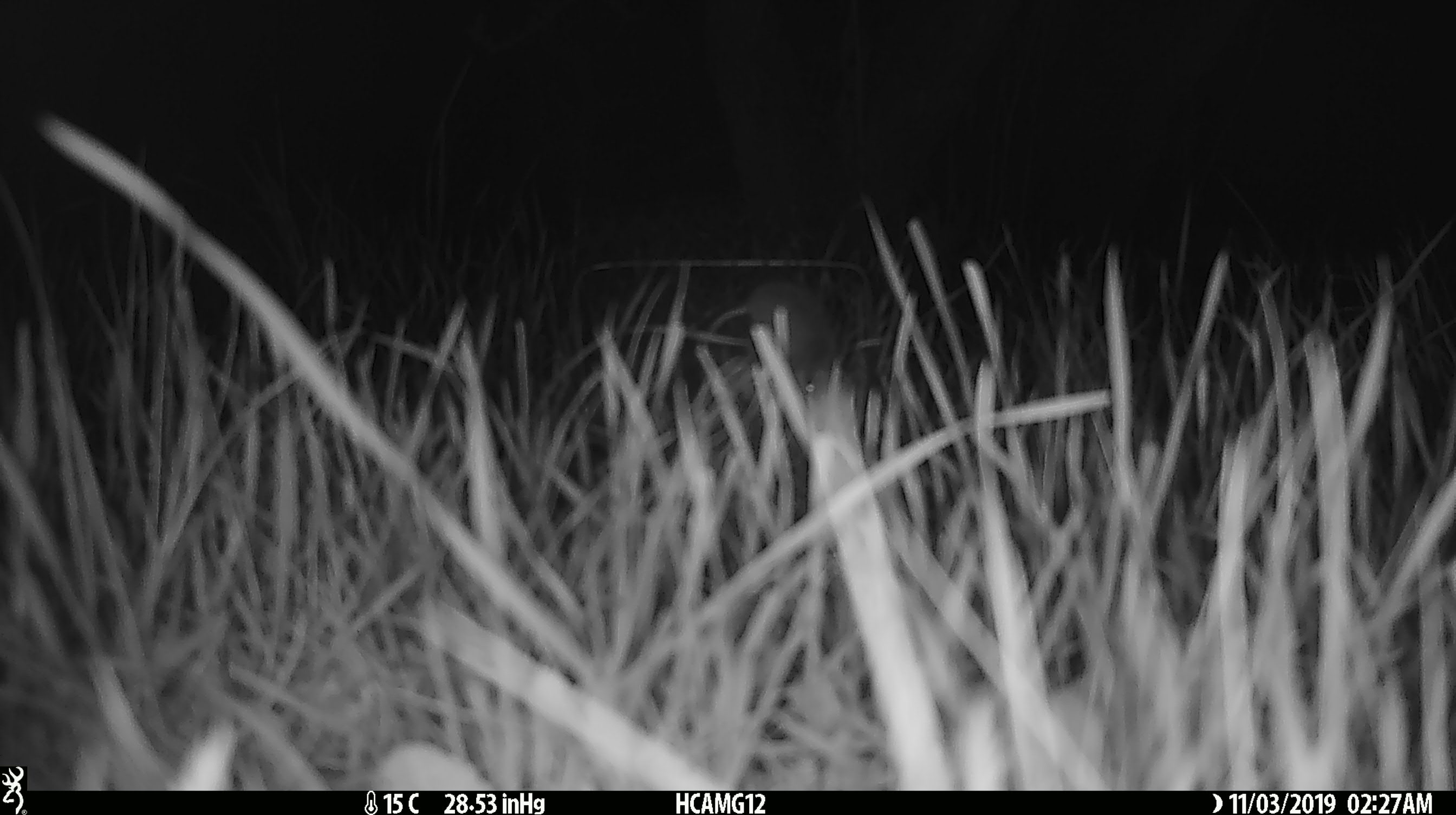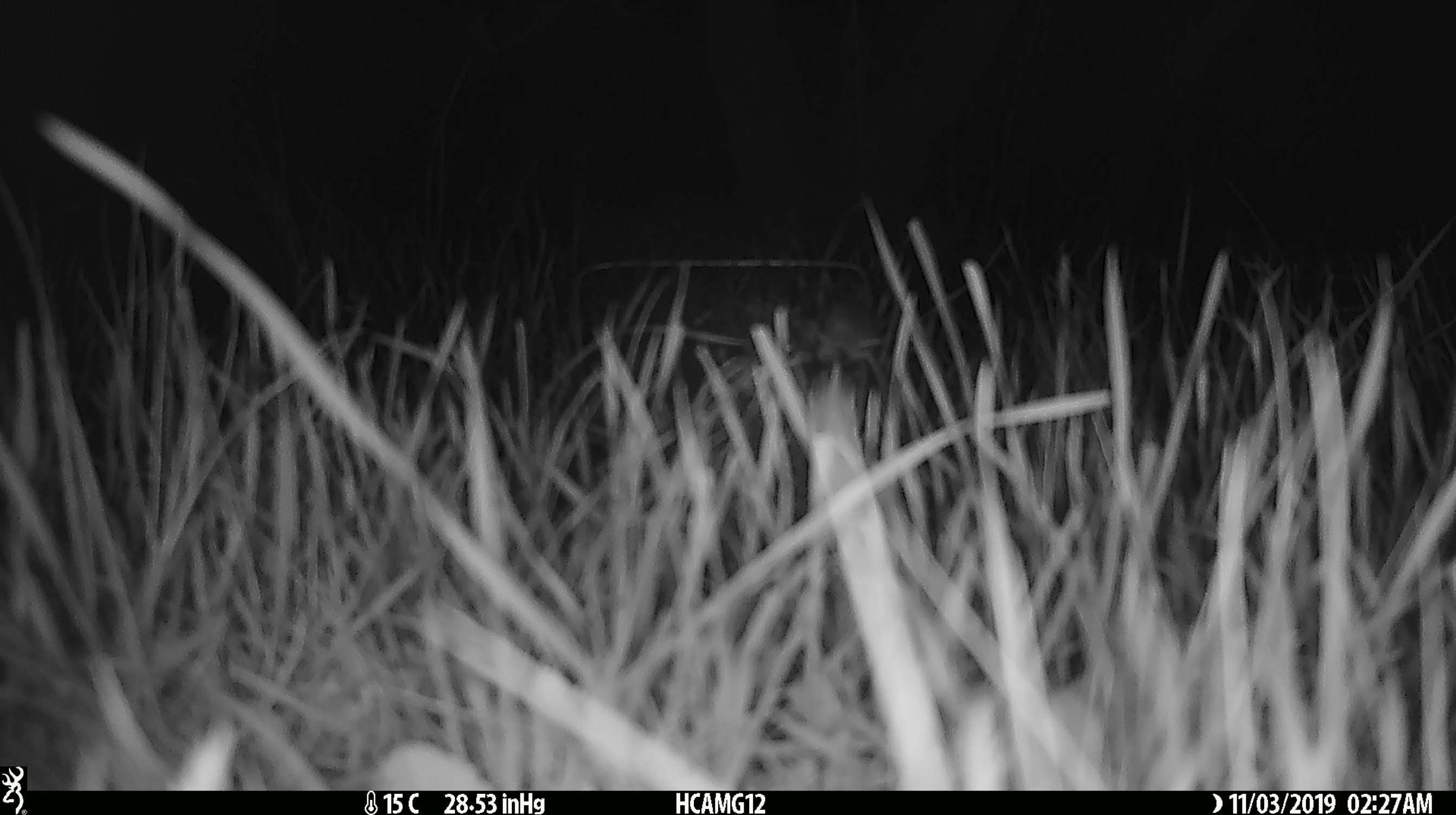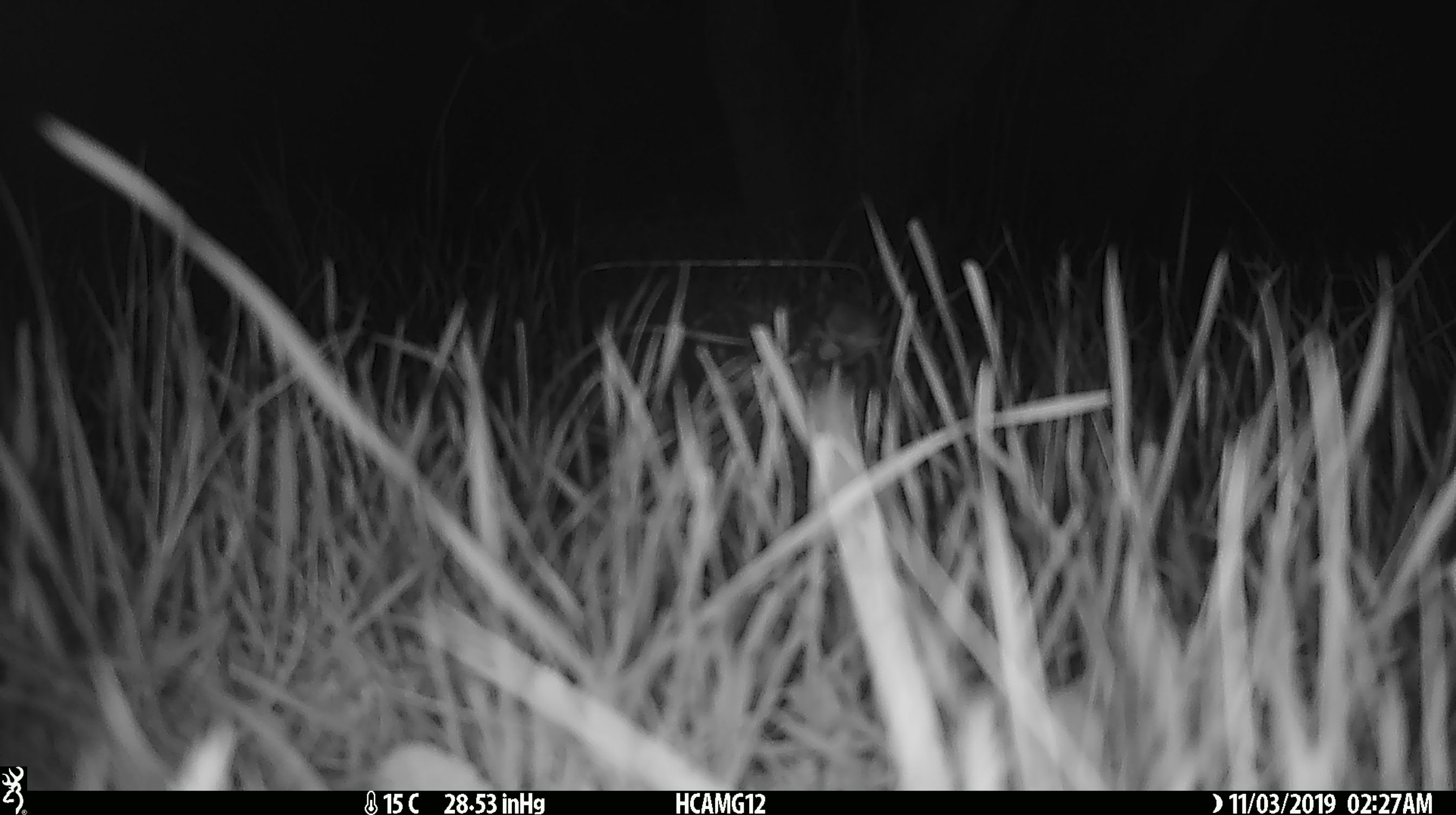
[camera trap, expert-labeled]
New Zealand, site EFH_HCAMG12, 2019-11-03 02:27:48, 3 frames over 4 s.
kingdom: Animalia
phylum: Chordata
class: Mammalia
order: Rodentia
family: Muridae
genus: Mus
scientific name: Mus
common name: mouse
Mouse (Mus).